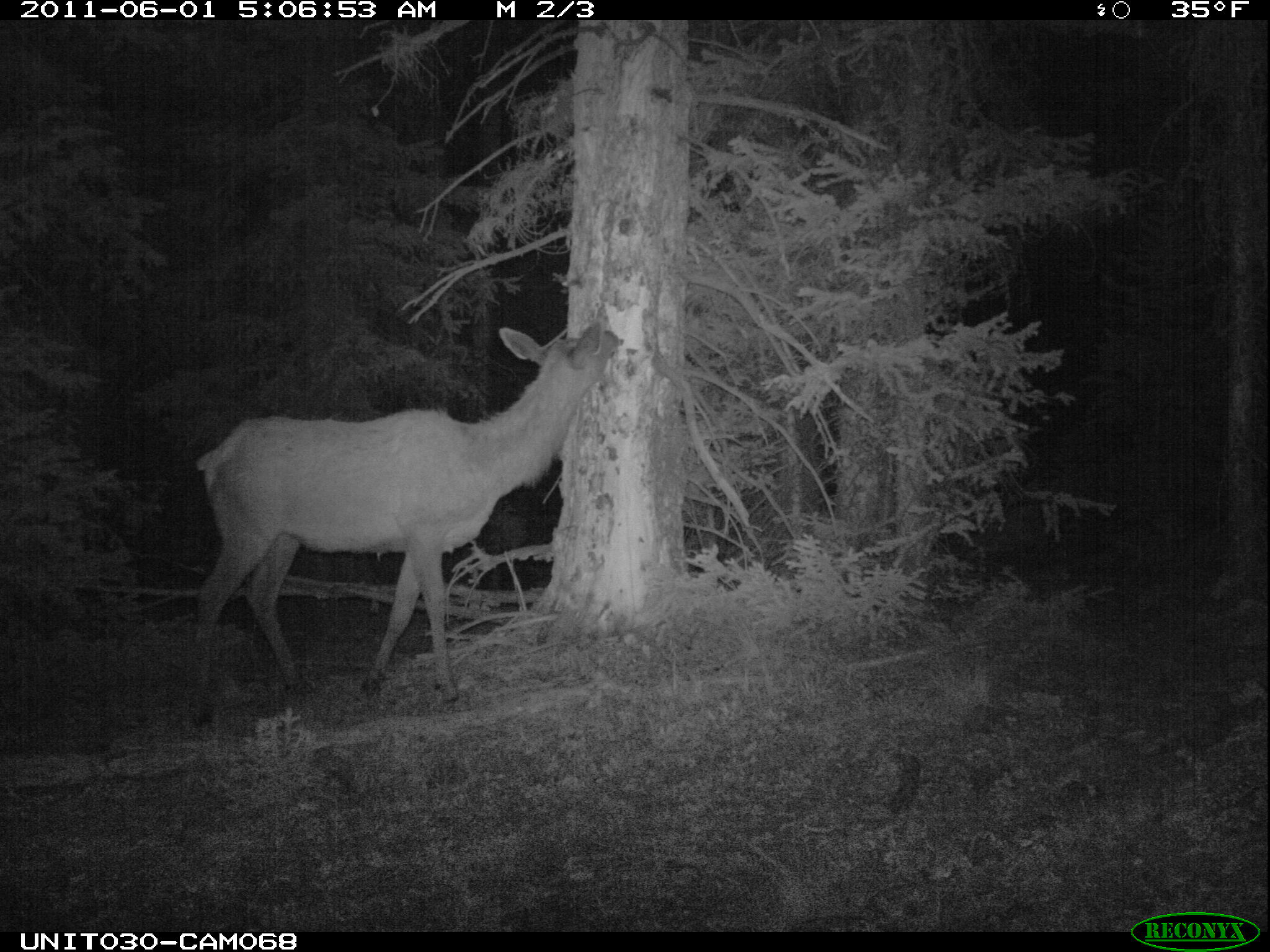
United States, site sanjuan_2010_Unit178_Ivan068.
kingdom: Animalia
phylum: Chordata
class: Mammalia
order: Artiodactyla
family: Cervidae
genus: Cervus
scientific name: Cervus elaphus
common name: red deer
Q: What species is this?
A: Cervus elaphus (red deer).